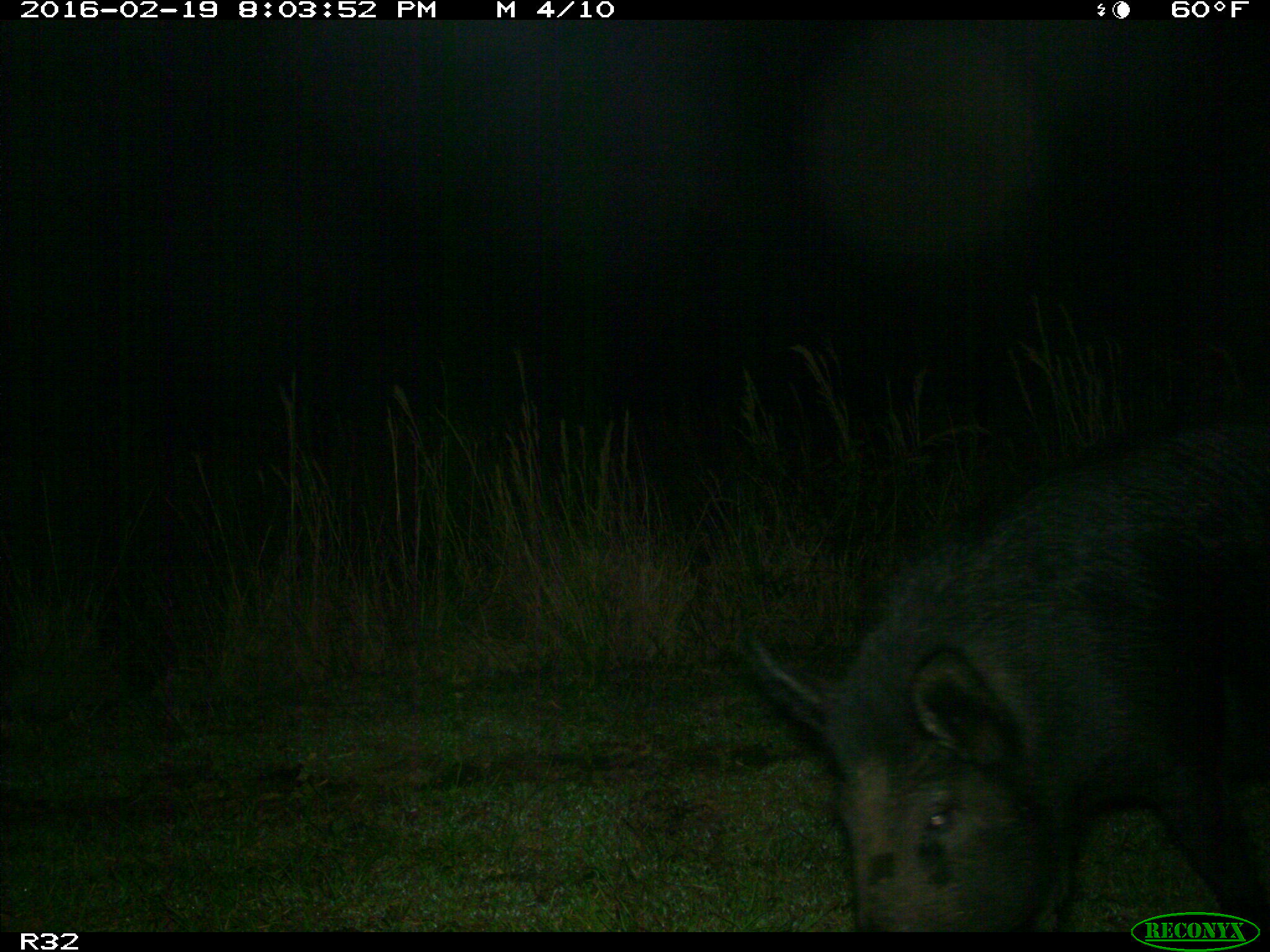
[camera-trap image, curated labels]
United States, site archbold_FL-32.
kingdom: Animalia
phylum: Chordata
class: Mammalia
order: Artiodactyla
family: Suidae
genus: Sus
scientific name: Sus scrofa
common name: wild boar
Sus scrofa (wild boar).